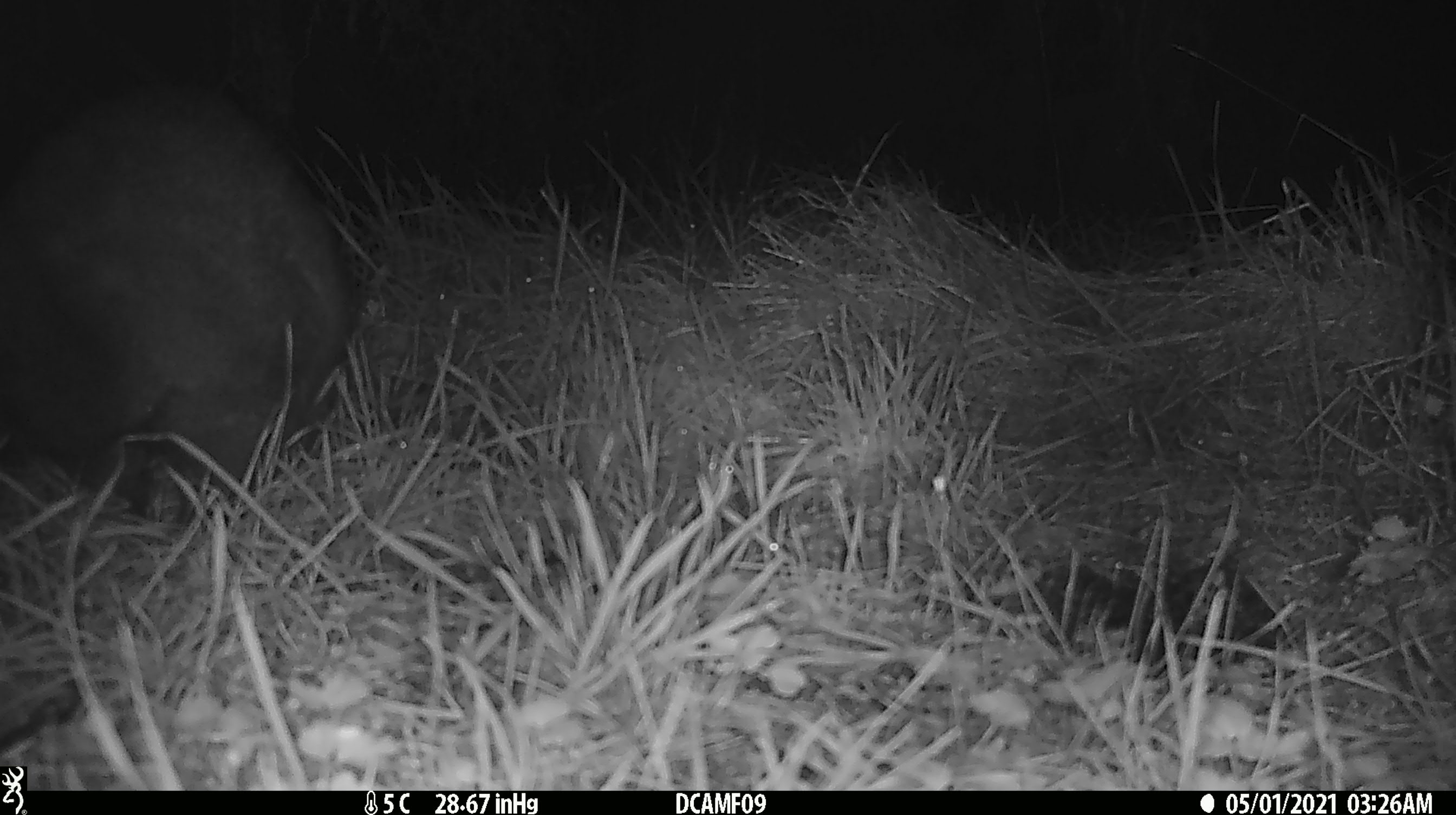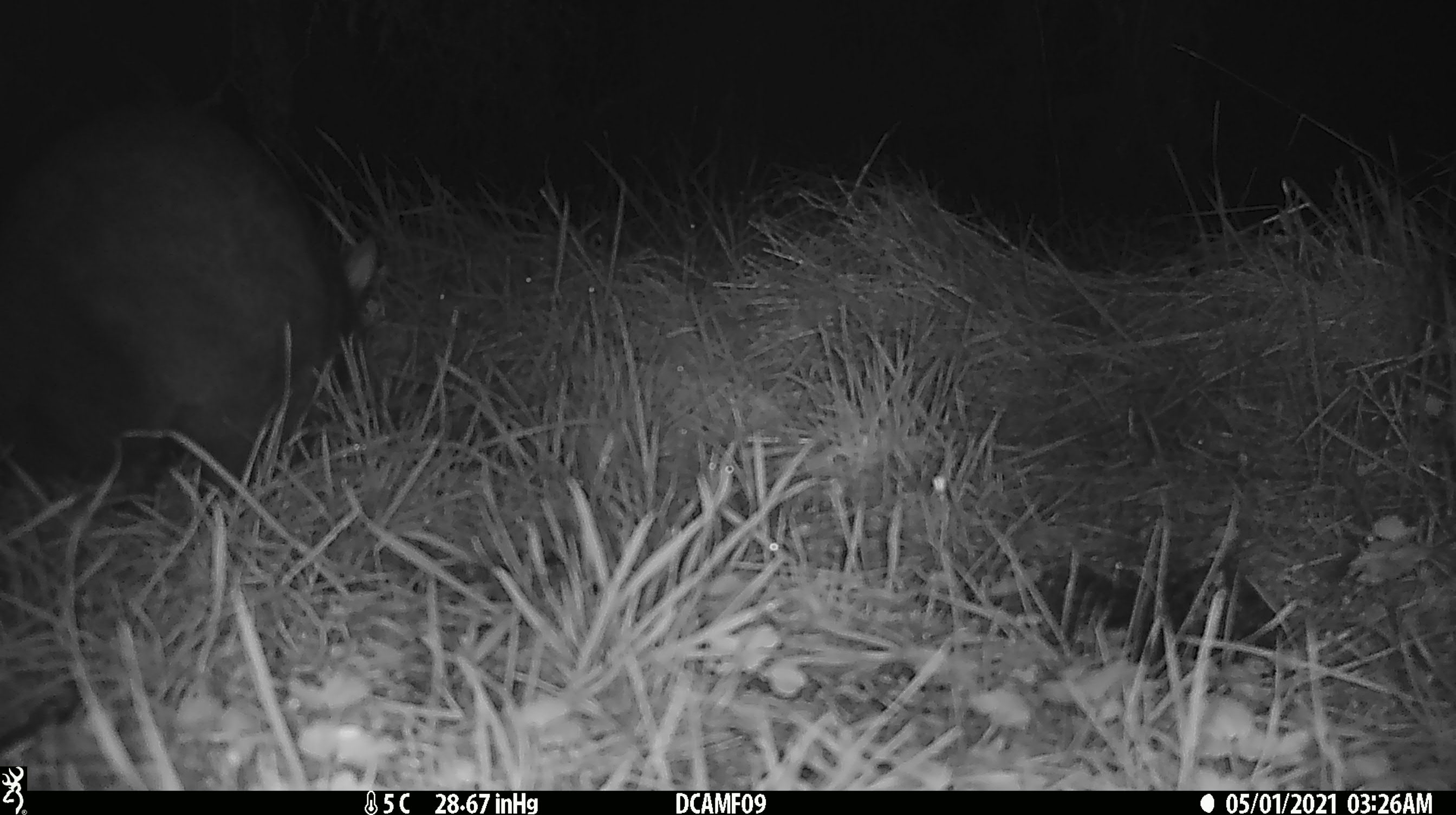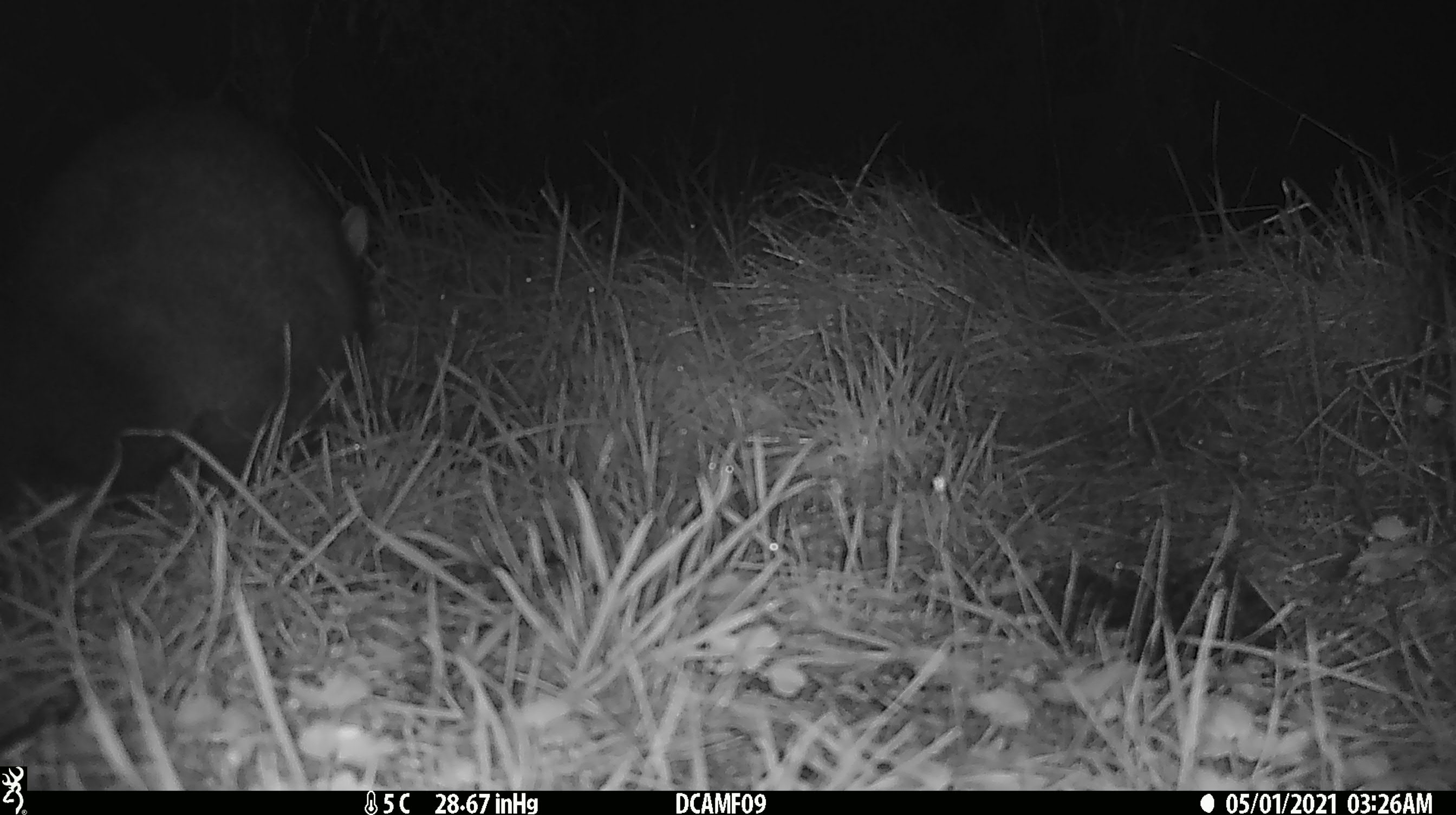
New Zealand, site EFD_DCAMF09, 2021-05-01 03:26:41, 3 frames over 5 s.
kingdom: Animalia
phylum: Chordata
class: Mammalia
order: Diprotodontia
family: Phalangeridae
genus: Trichosurus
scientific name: Trichosurus vulpecula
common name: common brushtail possum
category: possum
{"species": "possum (common brushtail possum) (Trichosurus vulpecula)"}